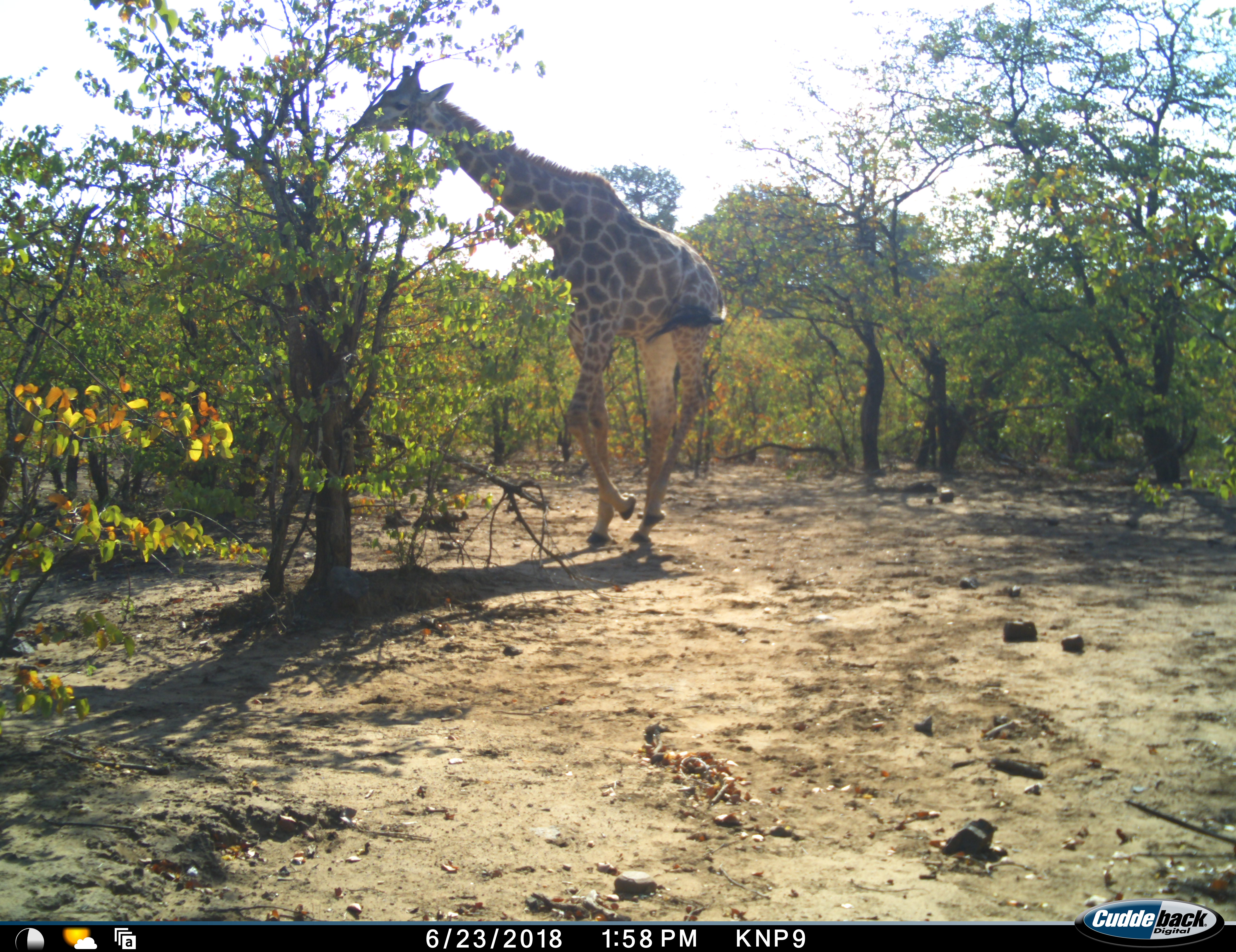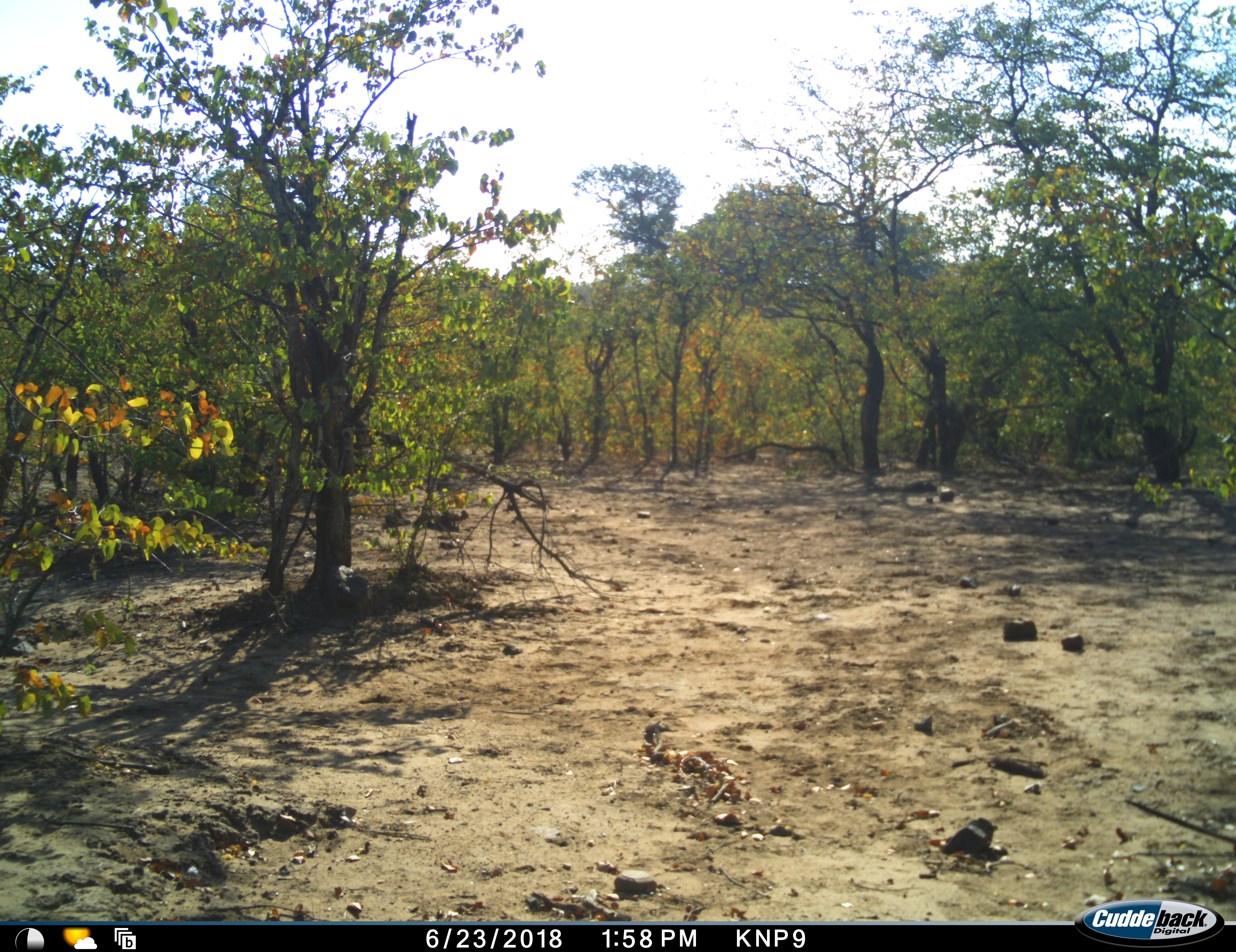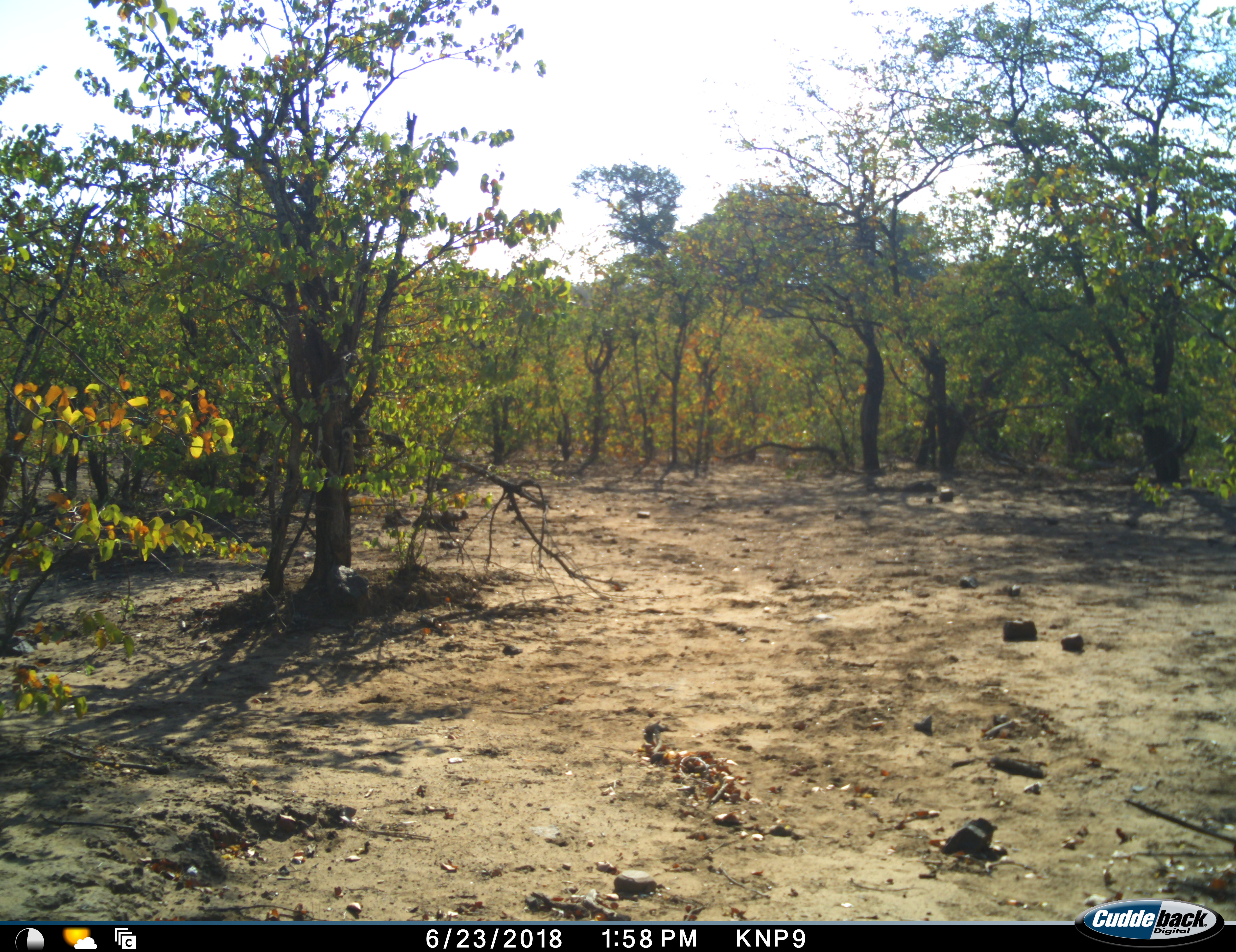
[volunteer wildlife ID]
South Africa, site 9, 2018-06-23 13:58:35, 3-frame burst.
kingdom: Animalia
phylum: Chordata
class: Mammalia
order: Artiodactyla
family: Giraffidae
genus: Giraffa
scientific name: Giraffa camelopardalis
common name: giraffe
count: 1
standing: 0%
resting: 0%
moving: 100%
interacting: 0%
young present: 0%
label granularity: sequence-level